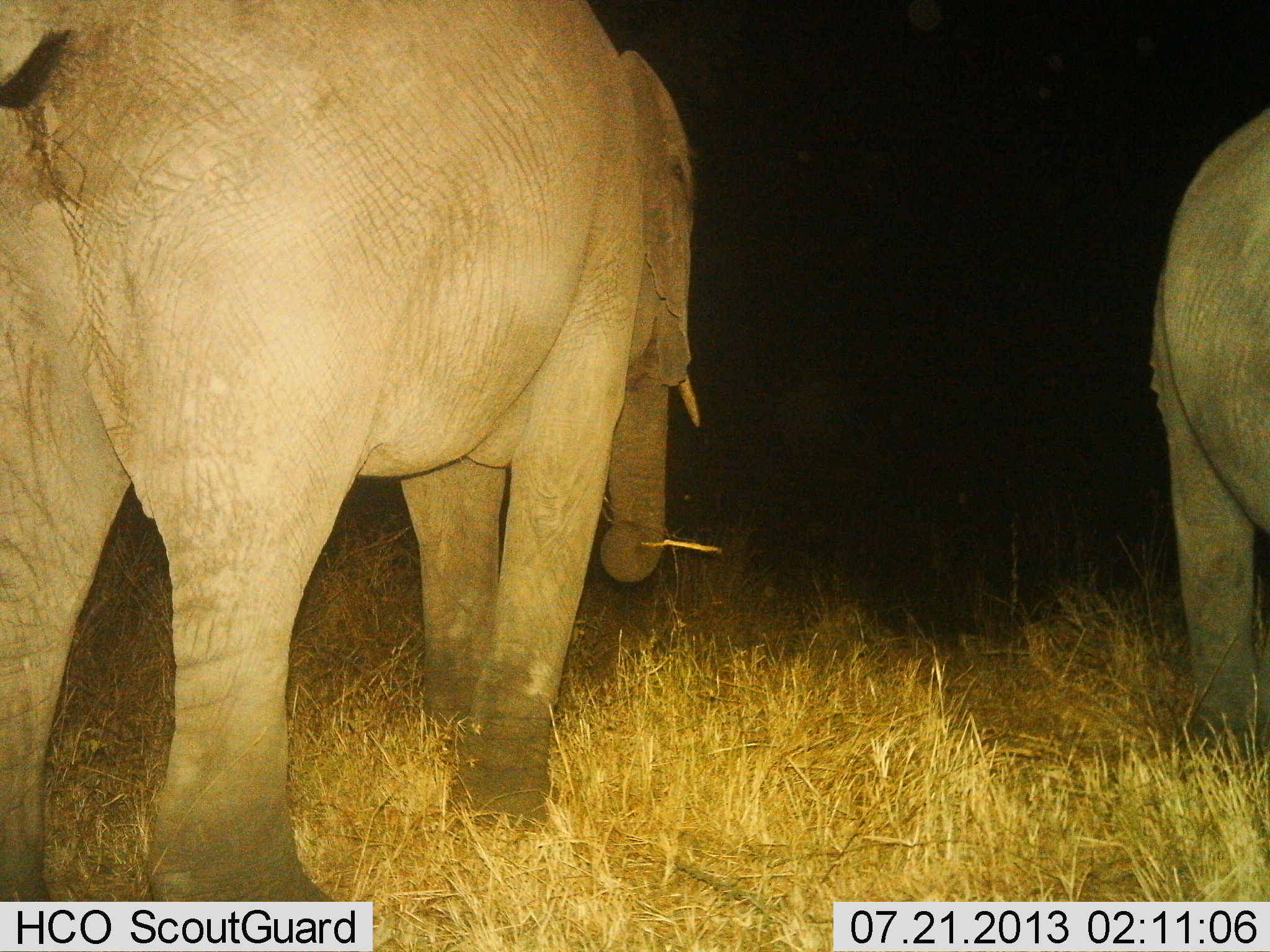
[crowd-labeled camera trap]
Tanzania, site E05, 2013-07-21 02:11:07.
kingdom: Animalia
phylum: Chordata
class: Mammalia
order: Proboscidea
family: Elephantidae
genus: Loxodonta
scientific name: Loxodonta africana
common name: african bush elephant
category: elephant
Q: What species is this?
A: Elephant (african bush elephant) (Loxodonta africana).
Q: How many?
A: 2.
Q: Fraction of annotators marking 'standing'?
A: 57%.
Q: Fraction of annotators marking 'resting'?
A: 2%.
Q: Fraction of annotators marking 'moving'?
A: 24%.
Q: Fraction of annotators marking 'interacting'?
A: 0%.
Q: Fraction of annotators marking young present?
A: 0%.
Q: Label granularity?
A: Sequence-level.